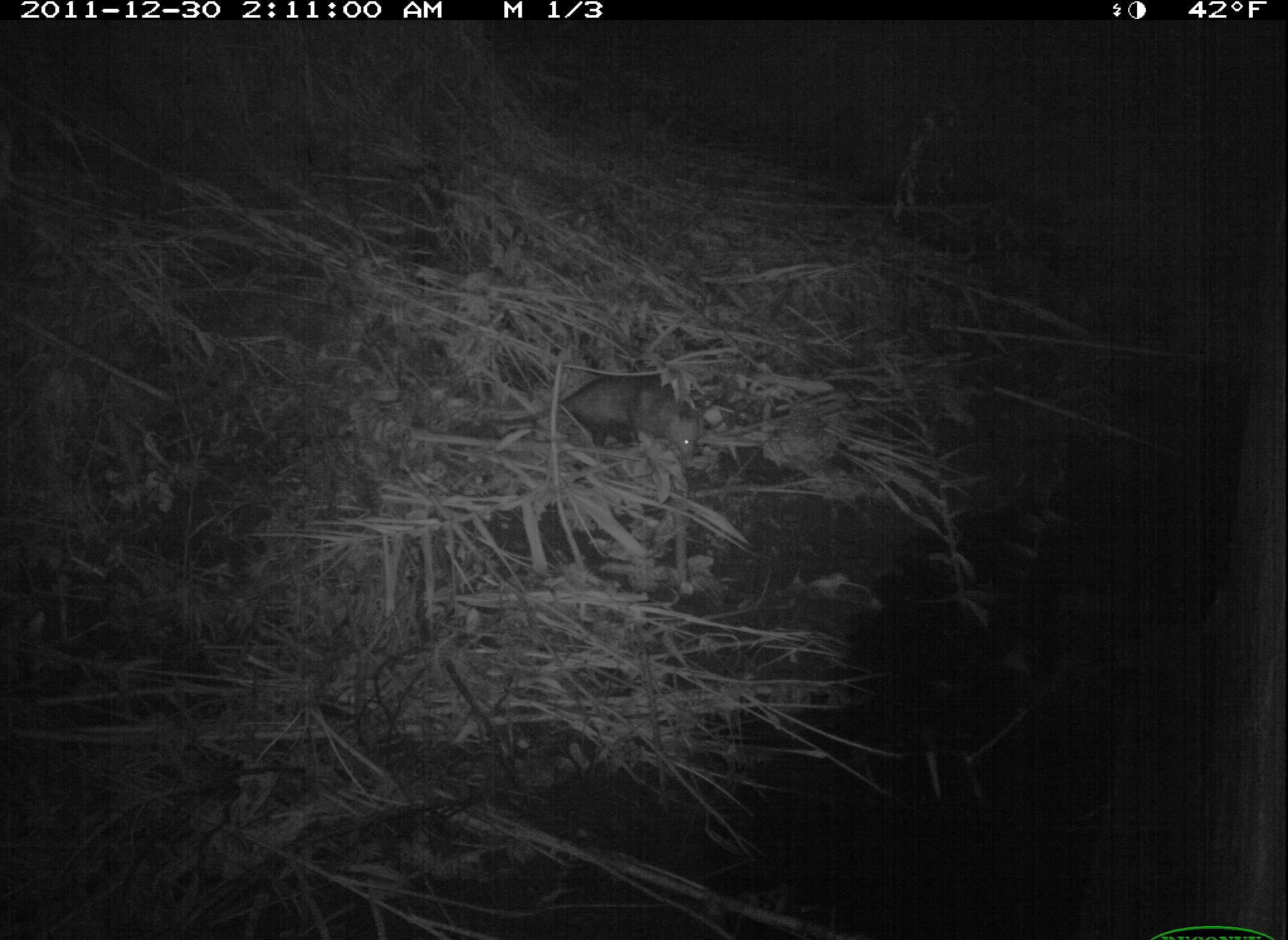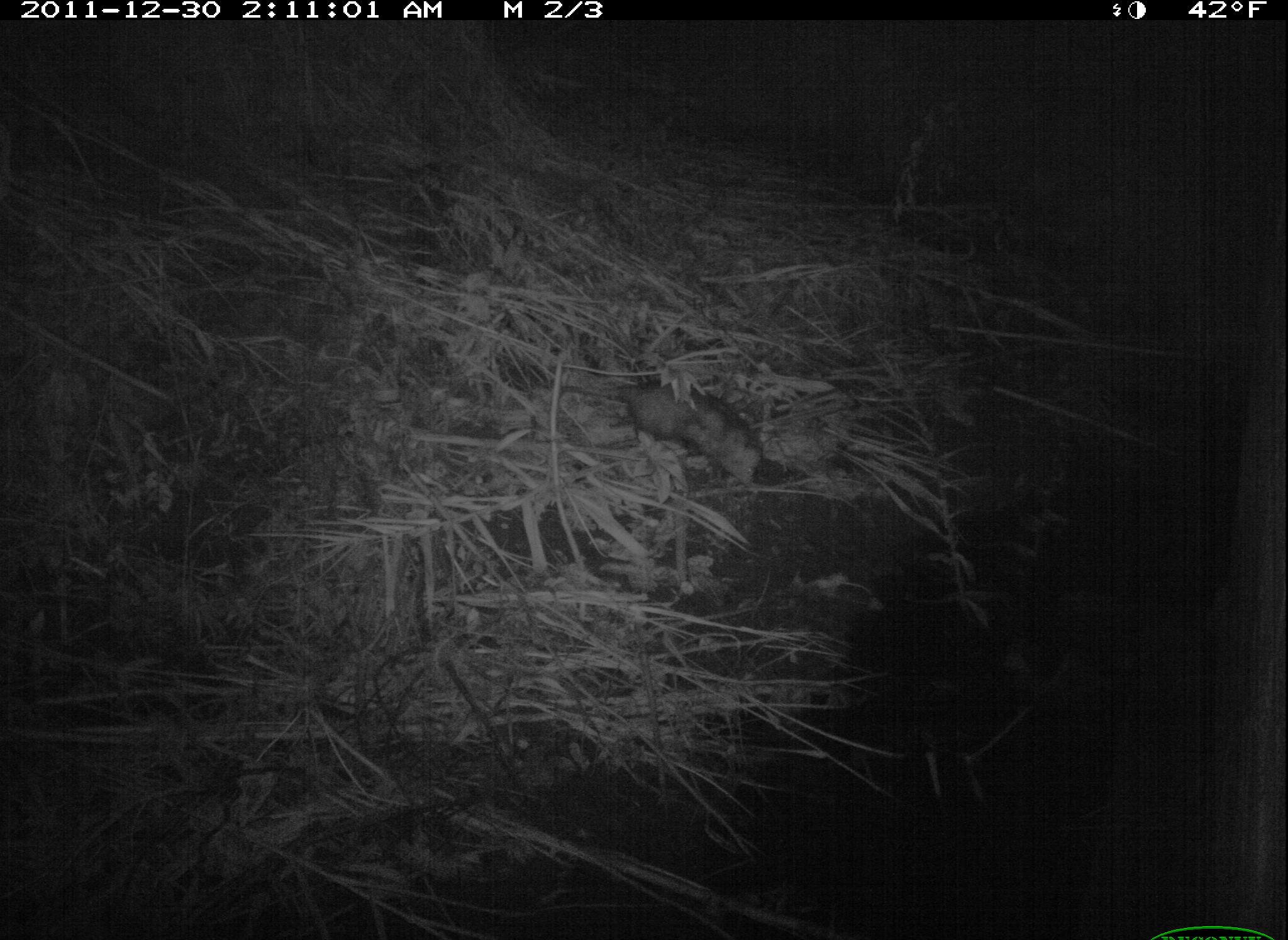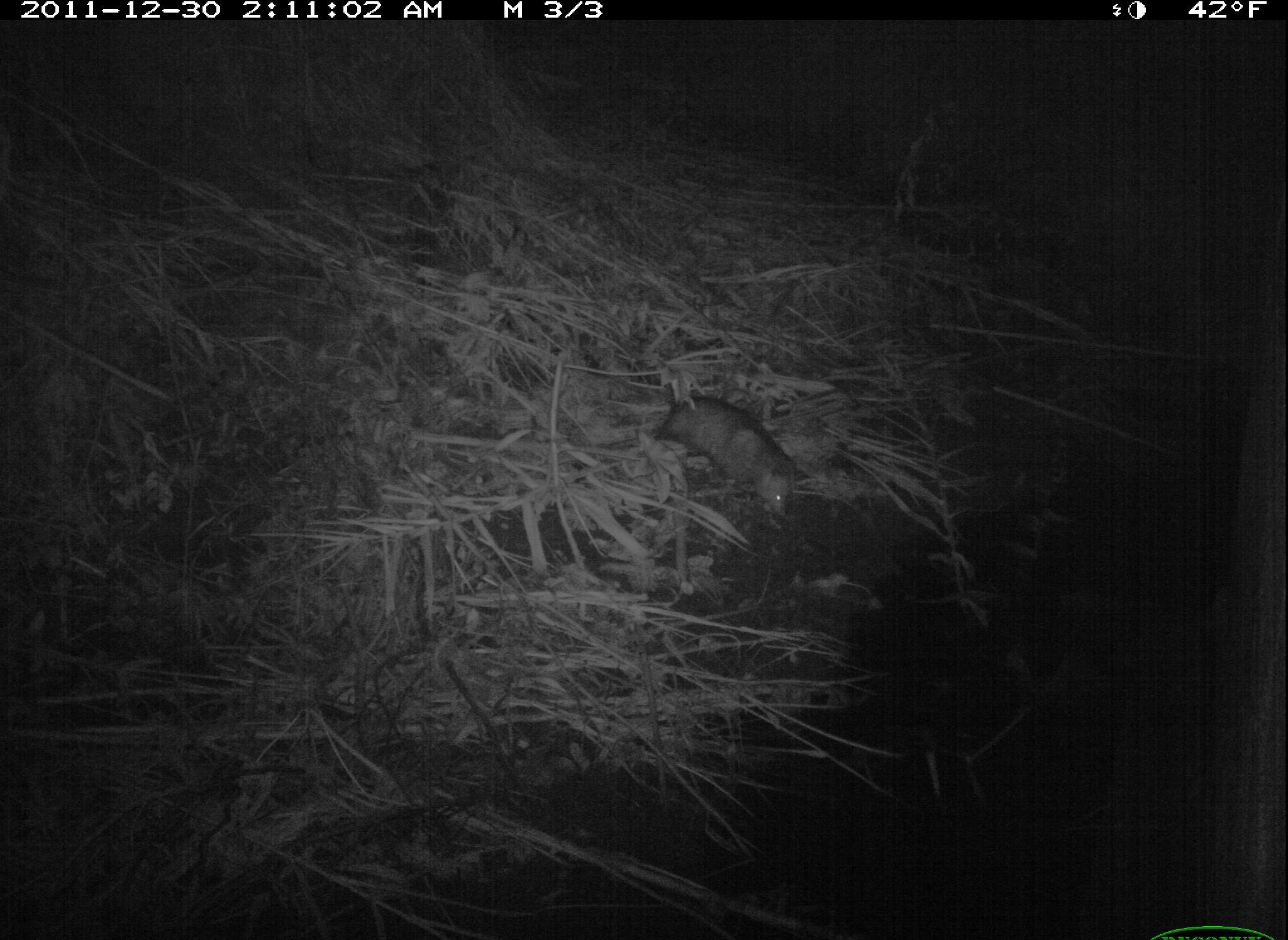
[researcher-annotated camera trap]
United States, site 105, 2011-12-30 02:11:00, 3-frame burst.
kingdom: Animalia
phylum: Chordata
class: Mammalia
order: Didelphimorphia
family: Didelphidae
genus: Didelphis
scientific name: Didelphis virginiana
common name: virginia opossum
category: opossum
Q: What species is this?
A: Opossum (virginia opossum) (Didelphis virginiana).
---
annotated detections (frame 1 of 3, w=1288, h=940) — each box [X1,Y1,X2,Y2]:
opossum: [485,372,716,475]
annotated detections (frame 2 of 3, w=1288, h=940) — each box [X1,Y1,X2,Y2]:
opossum: [580,354,767,494]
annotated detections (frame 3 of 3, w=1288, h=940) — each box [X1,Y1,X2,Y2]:
opossum: [628,361,824,538]